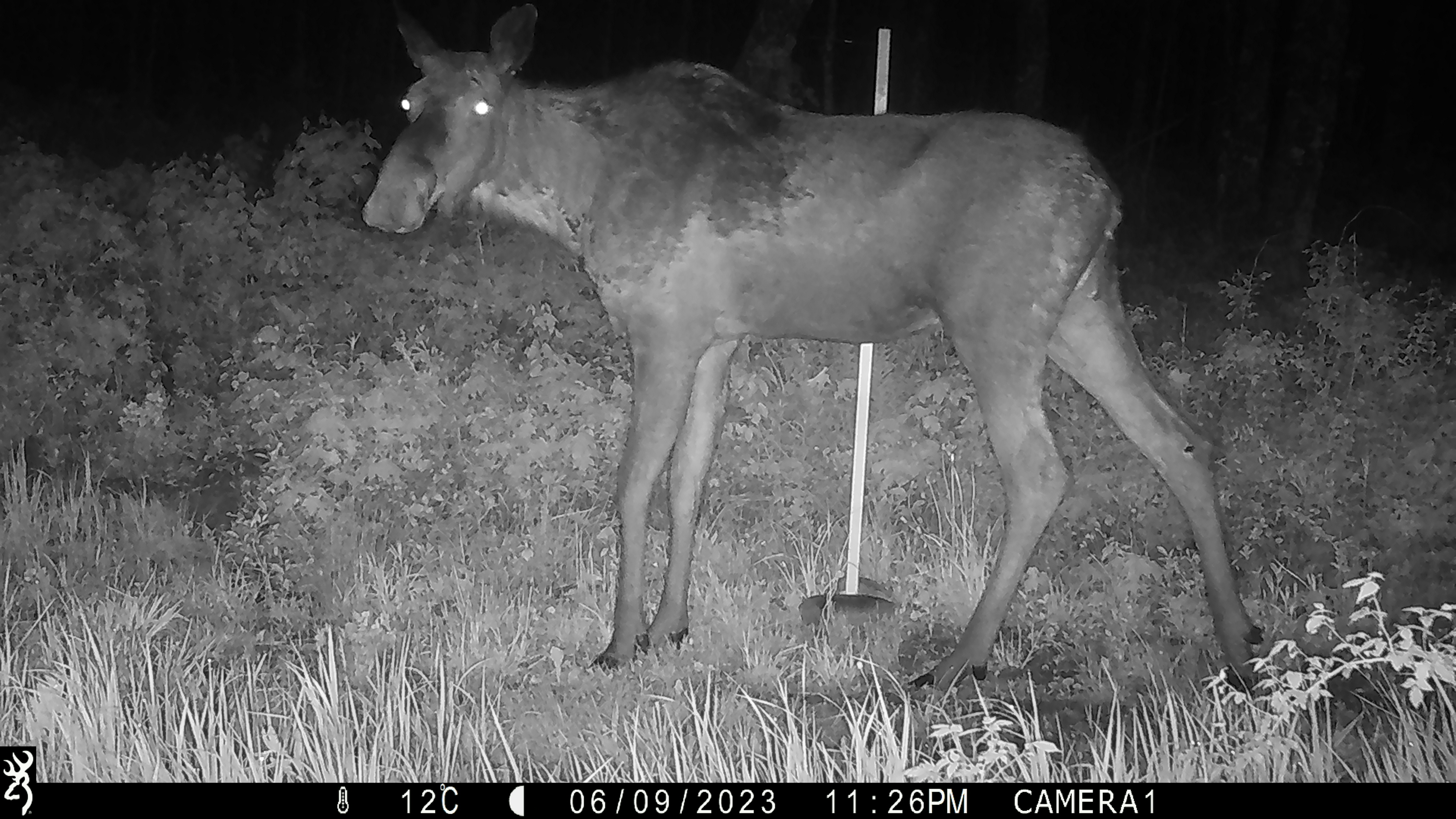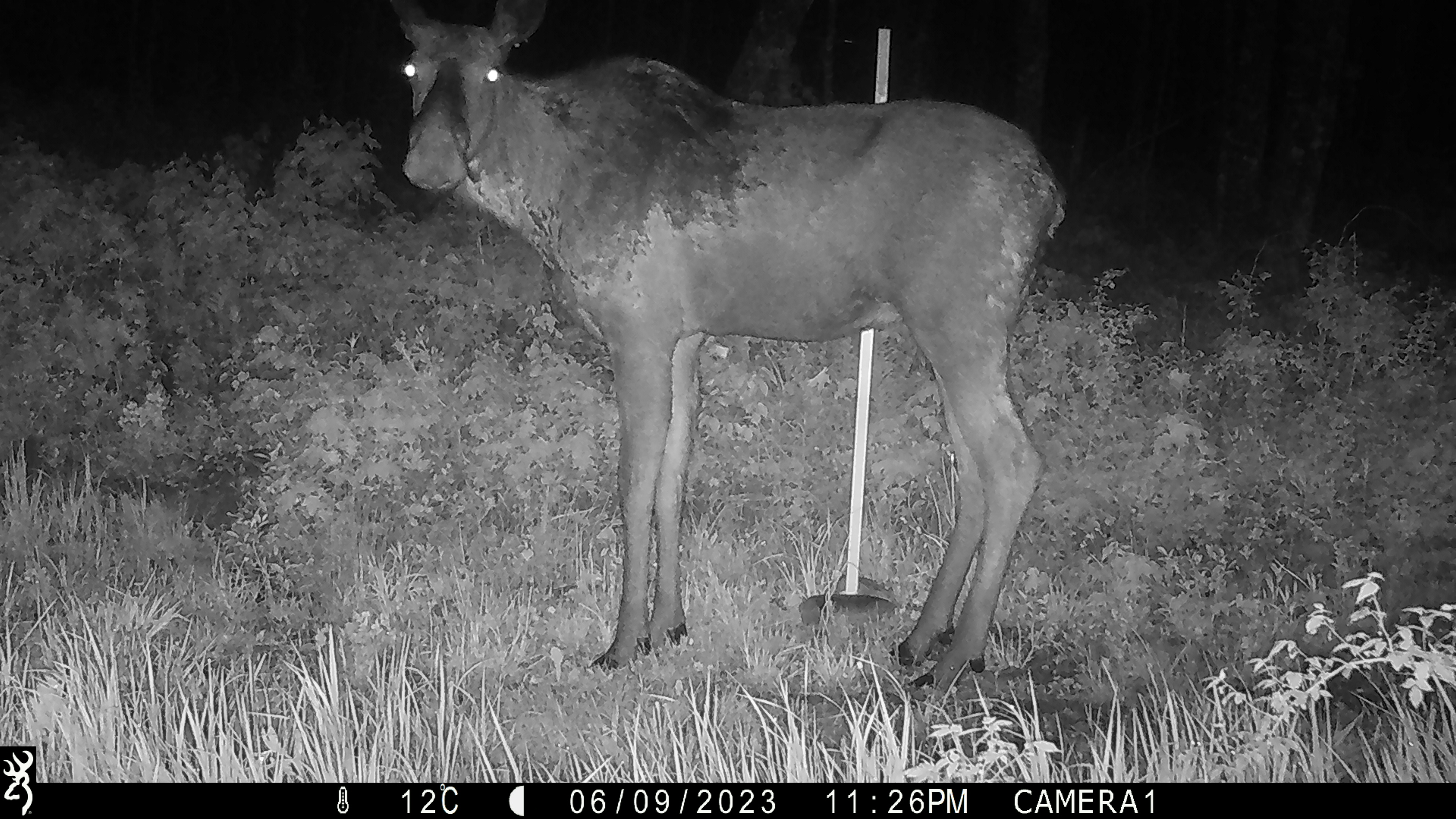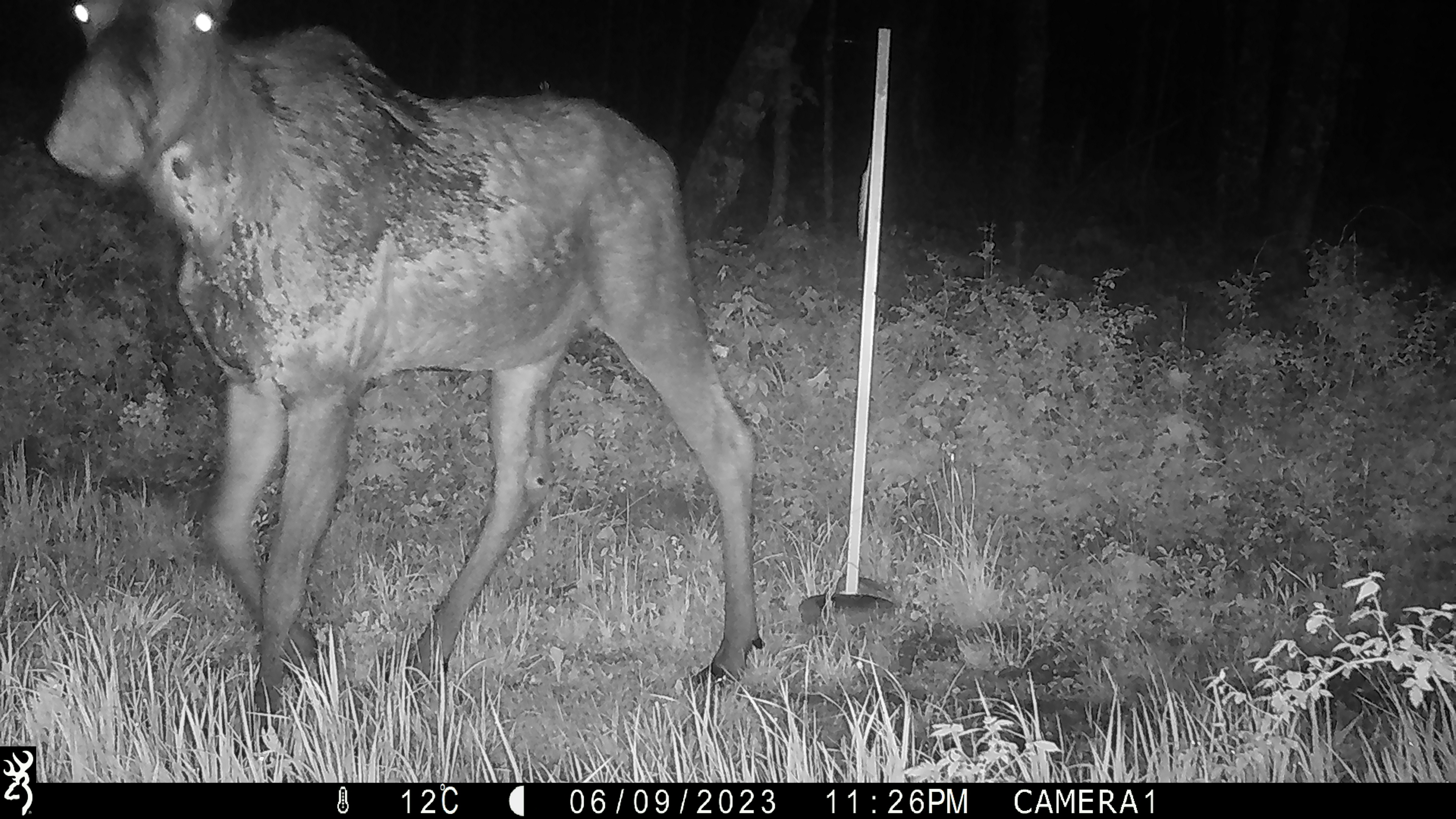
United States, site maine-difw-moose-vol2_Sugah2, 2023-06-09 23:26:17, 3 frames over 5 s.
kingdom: Animalia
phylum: Chordata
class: Mammalia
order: Artiodactyla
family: Cervidae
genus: Alces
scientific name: Alces alces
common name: moose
Moose (Alces alces).